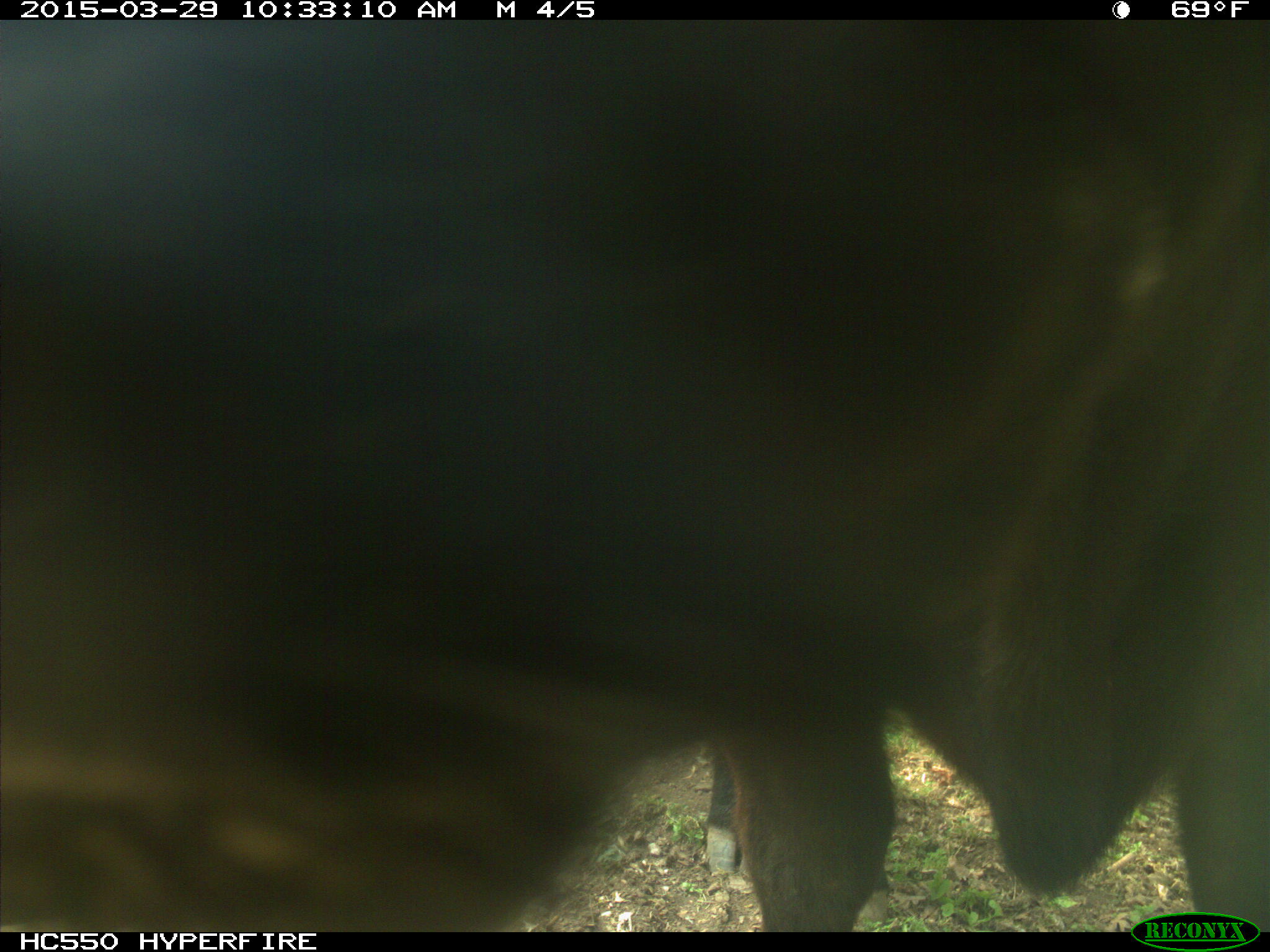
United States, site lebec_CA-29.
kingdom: Animalia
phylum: Chordata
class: Mammalia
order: Artiodactyla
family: Bovidae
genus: Bos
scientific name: Bos taurus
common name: domestic cow